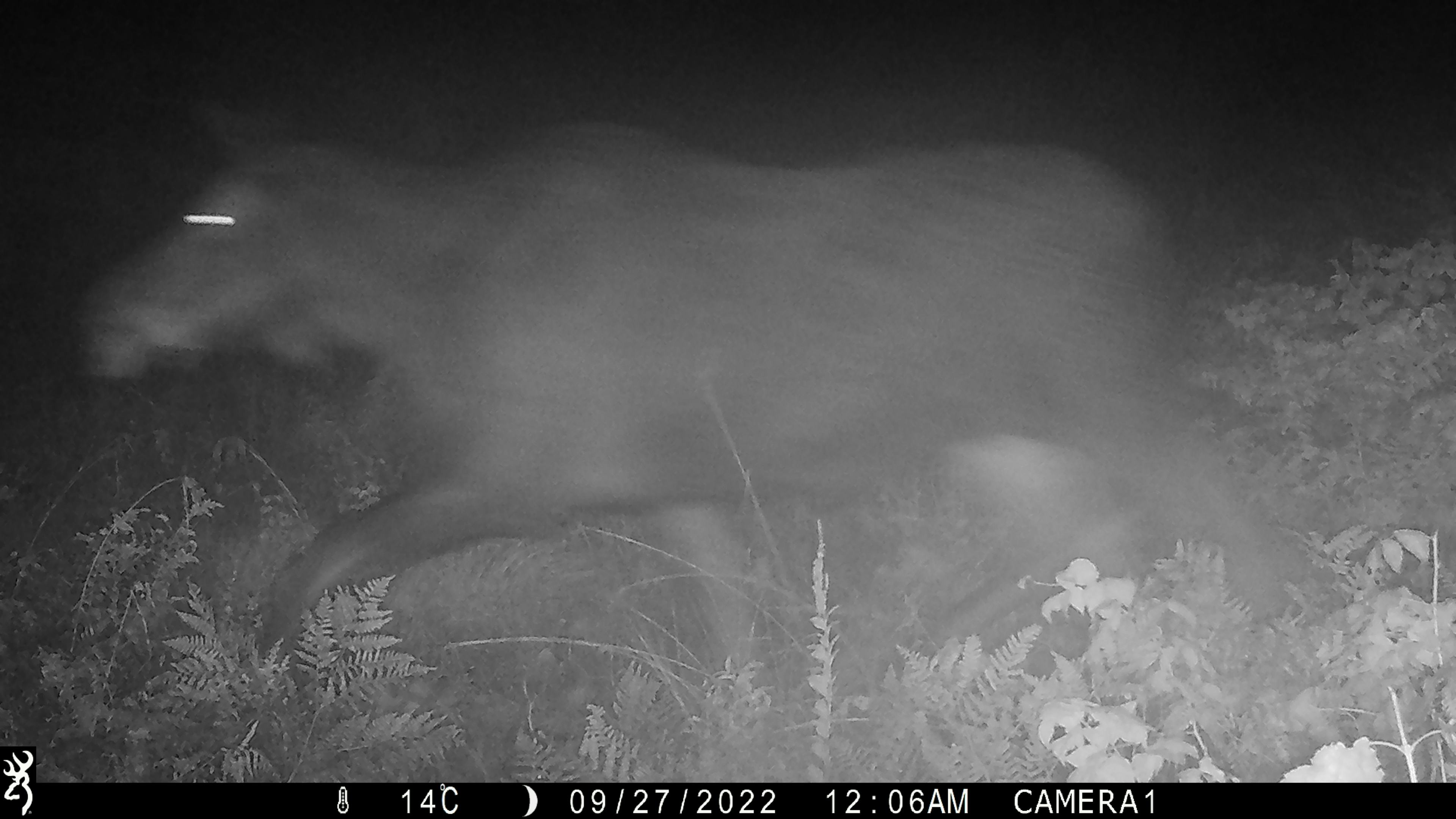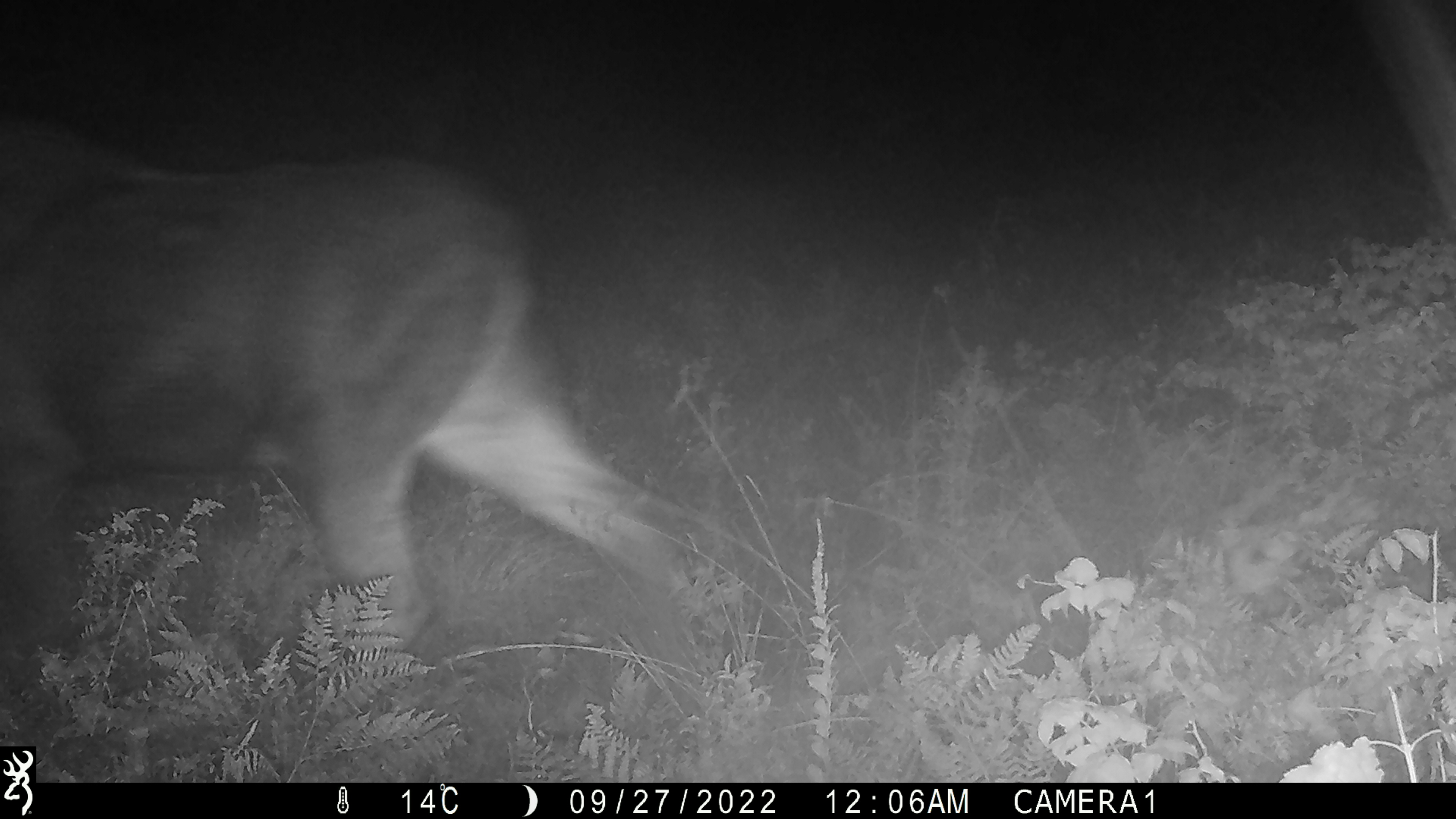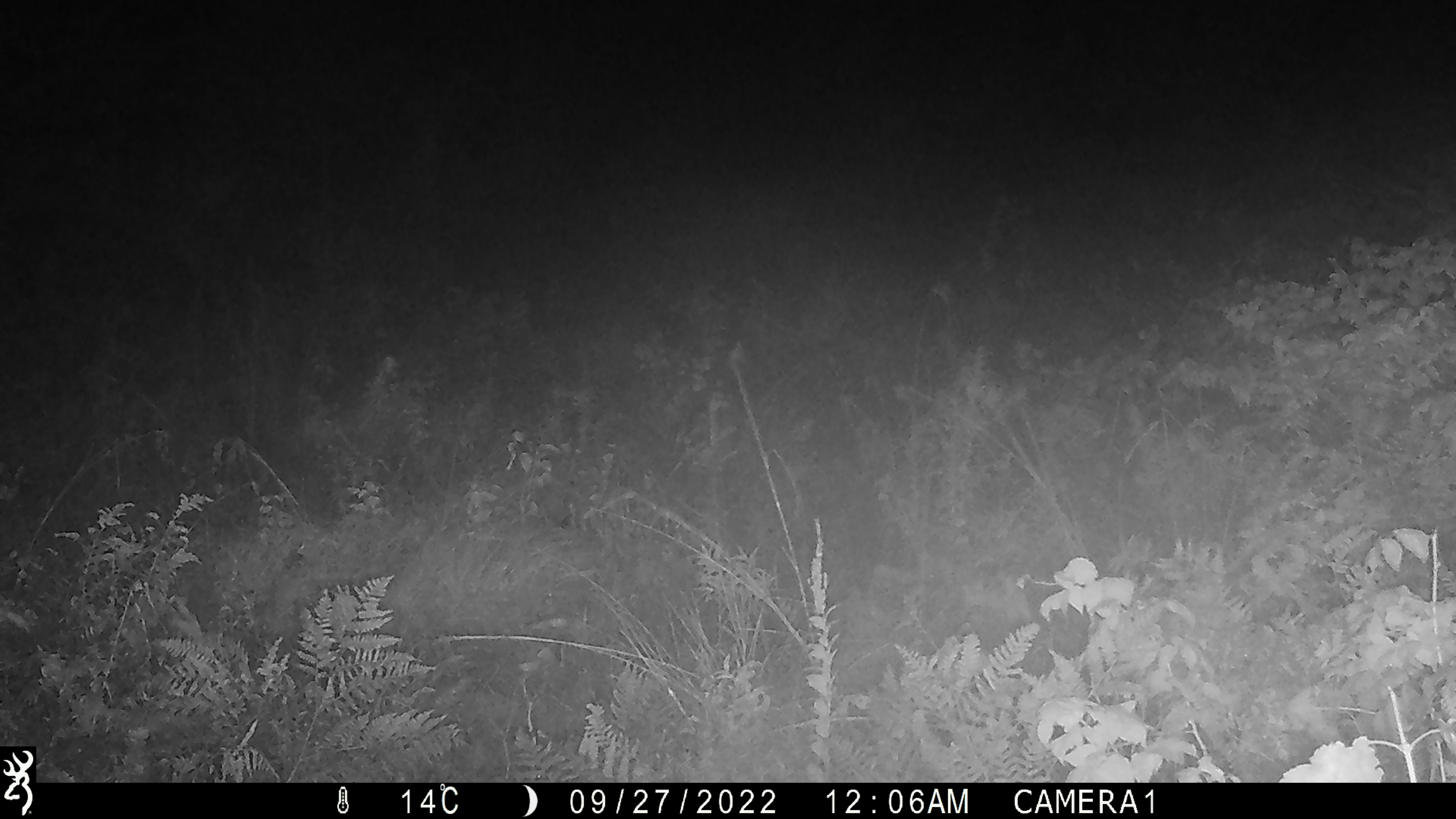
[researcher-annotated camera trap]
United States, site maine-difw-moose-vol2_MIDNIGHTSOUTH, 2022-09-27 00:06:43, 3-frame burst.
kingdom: Animalia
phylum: Chordata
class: Mammalia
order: Artiodactyla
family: Cervidae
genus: Alces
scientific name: Alces alces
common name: moose